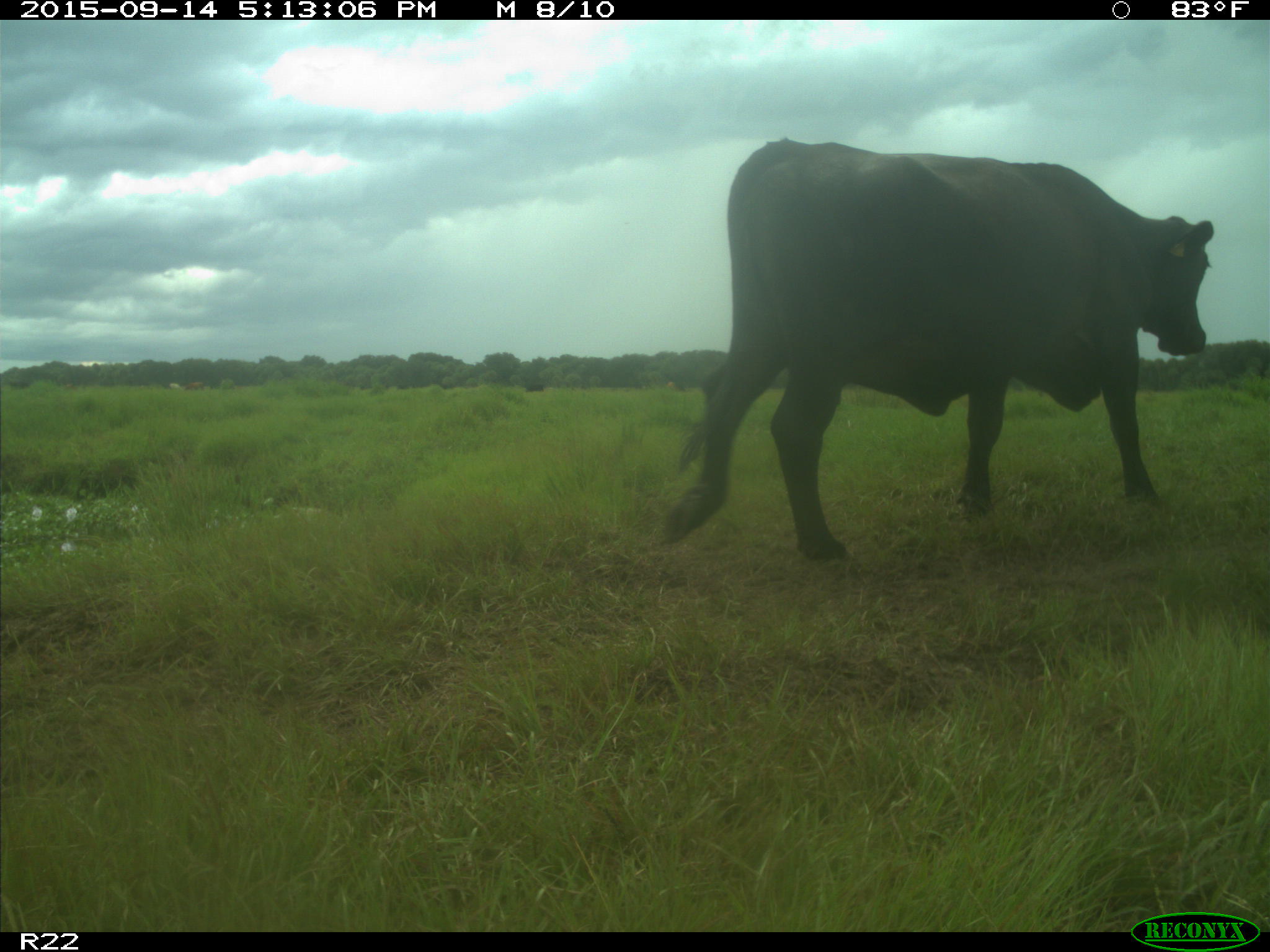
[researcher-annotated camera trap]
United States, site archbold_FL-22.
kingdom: Animalia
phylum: Chordata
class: Mammalia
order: Artiodactyla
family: Bovidae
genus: Bos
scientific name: Bos taurus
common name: domestic cow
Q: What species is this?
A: Bos taurus (domestic cow).